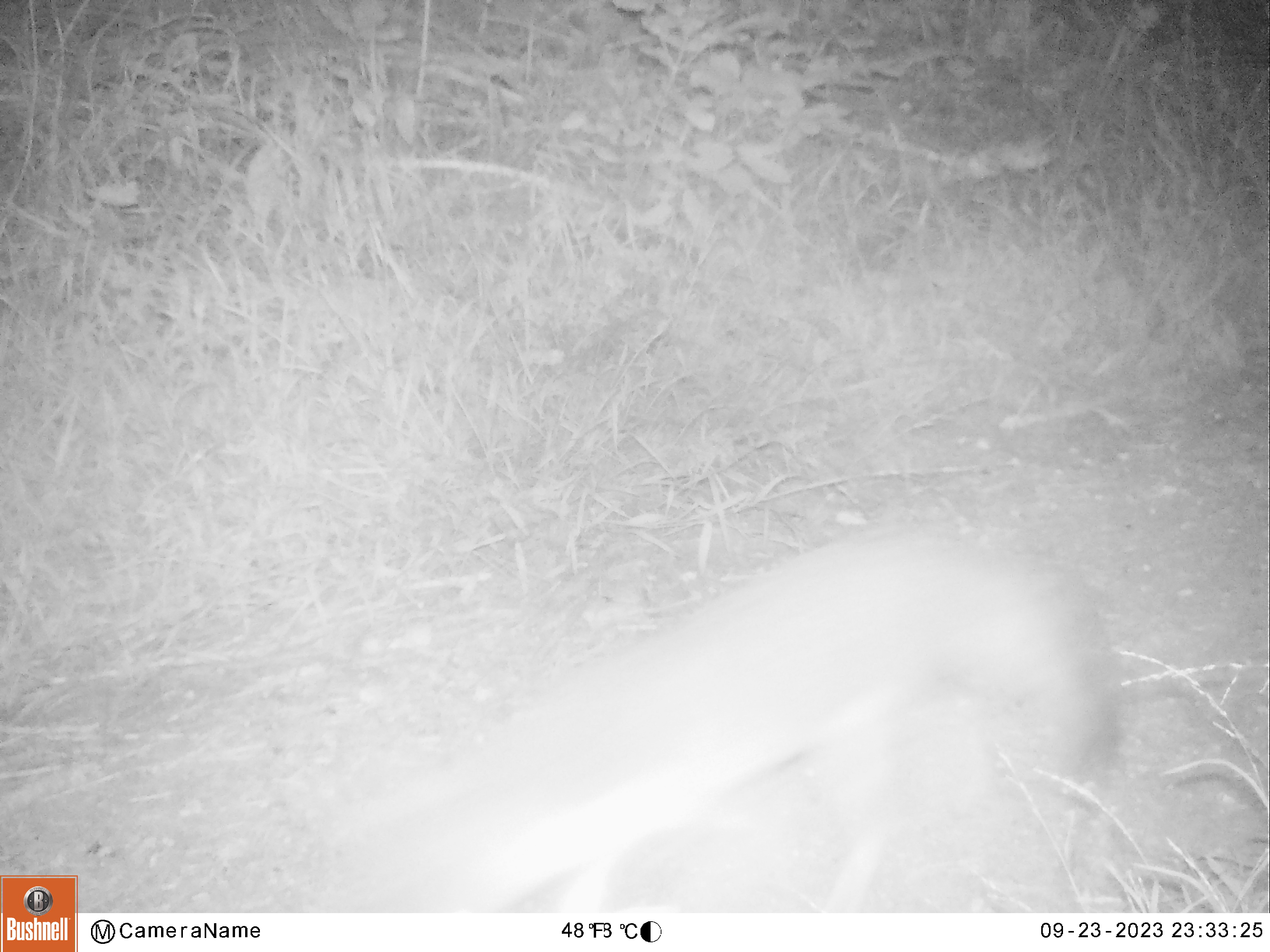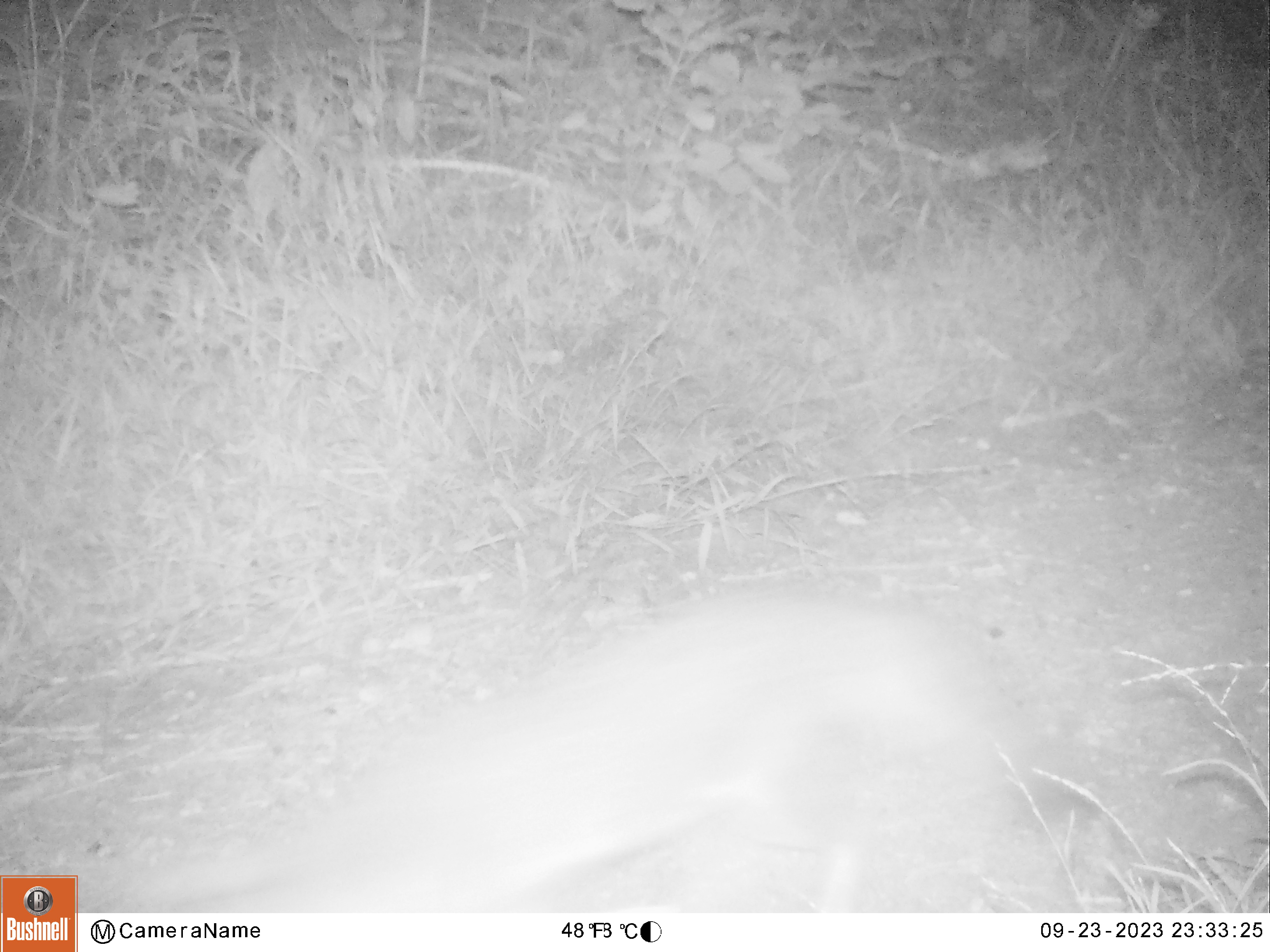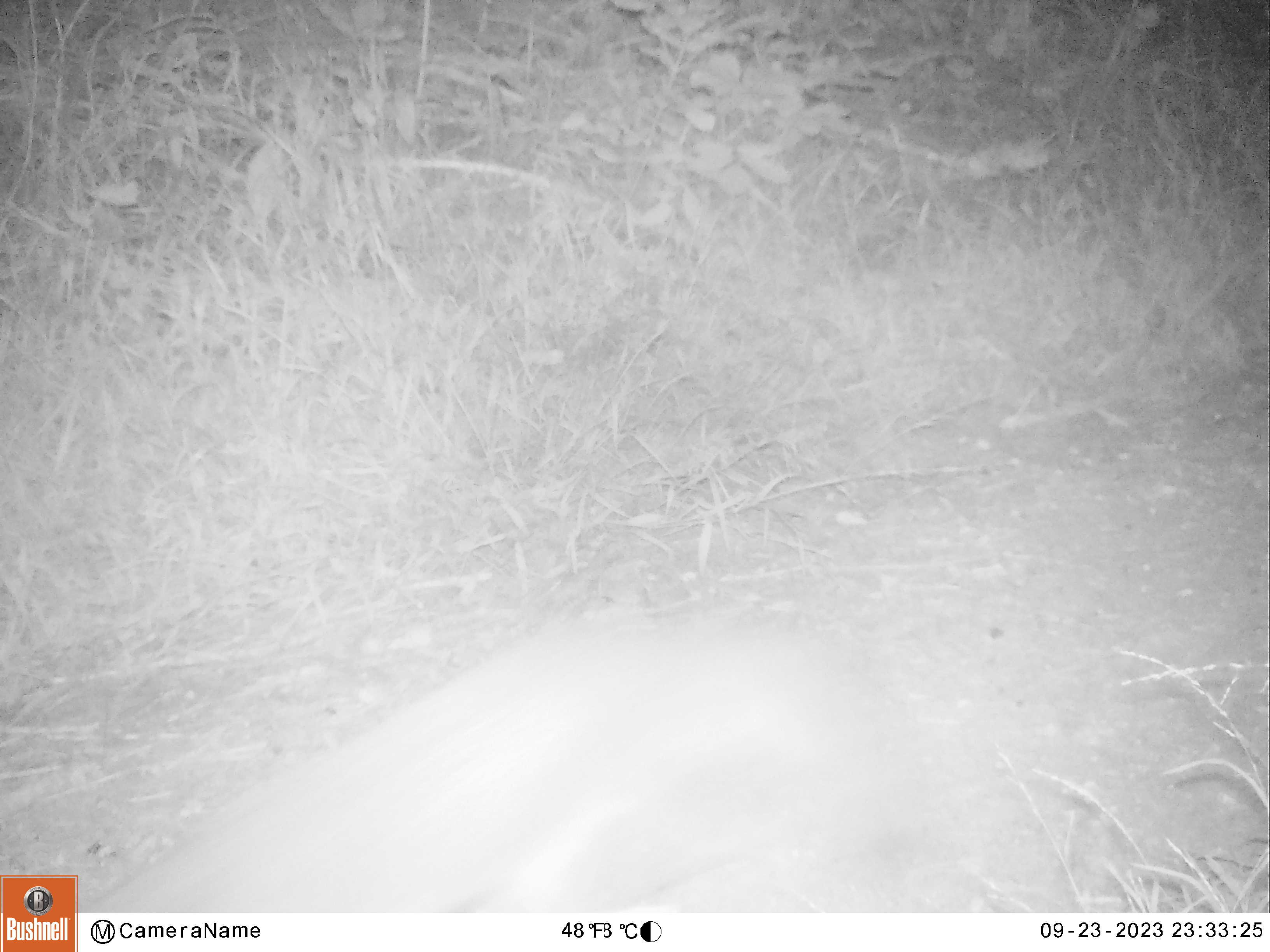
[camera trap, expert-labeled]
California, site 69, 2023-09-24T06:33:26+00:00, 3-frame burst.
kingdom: Animalia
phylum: Chordata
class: Mammalia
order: Carnivora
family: Canidae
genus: Urocyon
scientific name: Urocyon cinereoargenteus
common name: gray fox